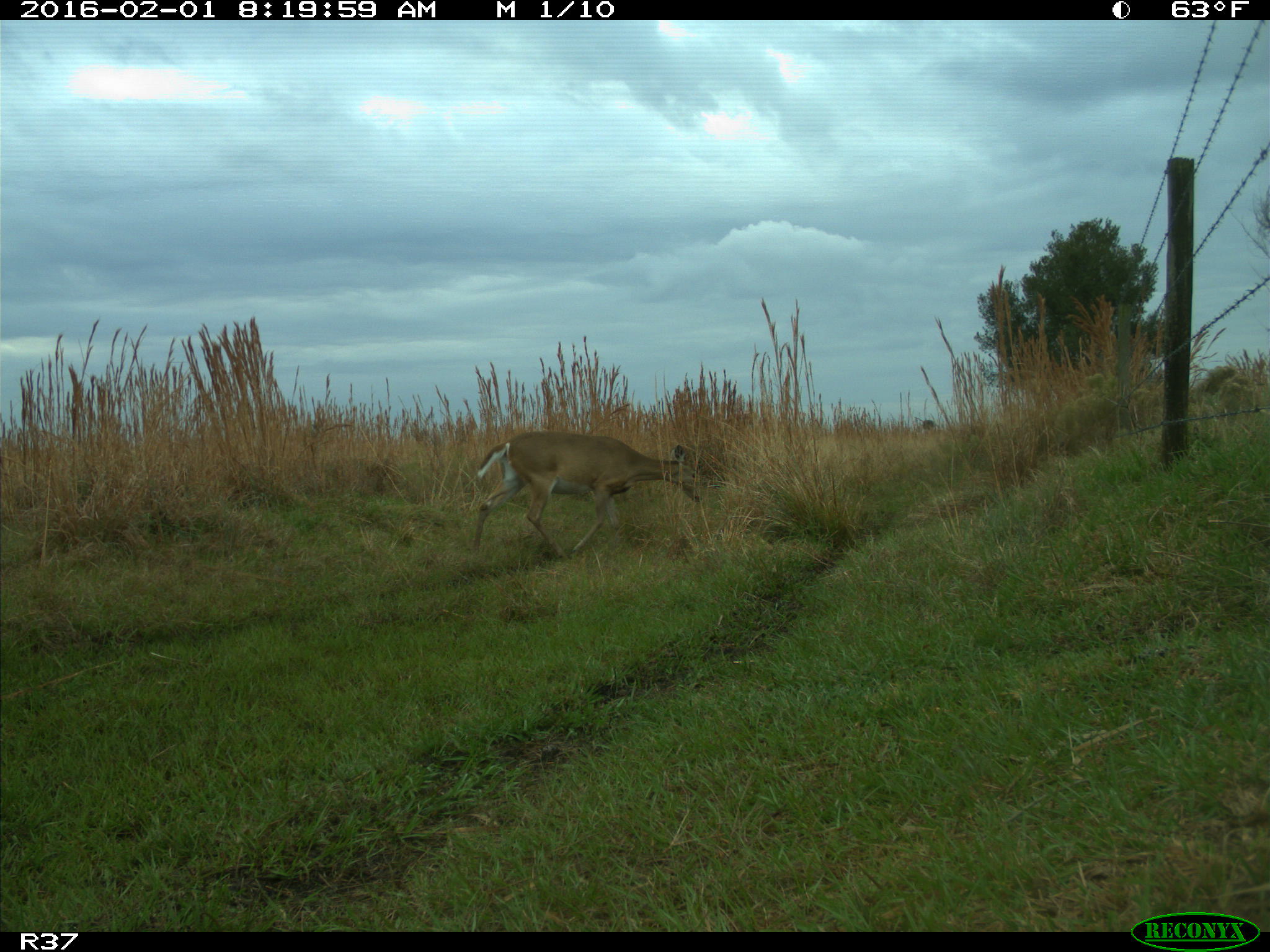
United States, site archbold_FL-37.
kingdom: Animalia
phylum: Chordata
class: Mammalia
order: Artiodactyla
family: Cervidae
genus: Odocoileus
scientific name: Odocoileus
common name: deer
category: unidentified deer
Unidentified deer (deer) (Odocoileus).